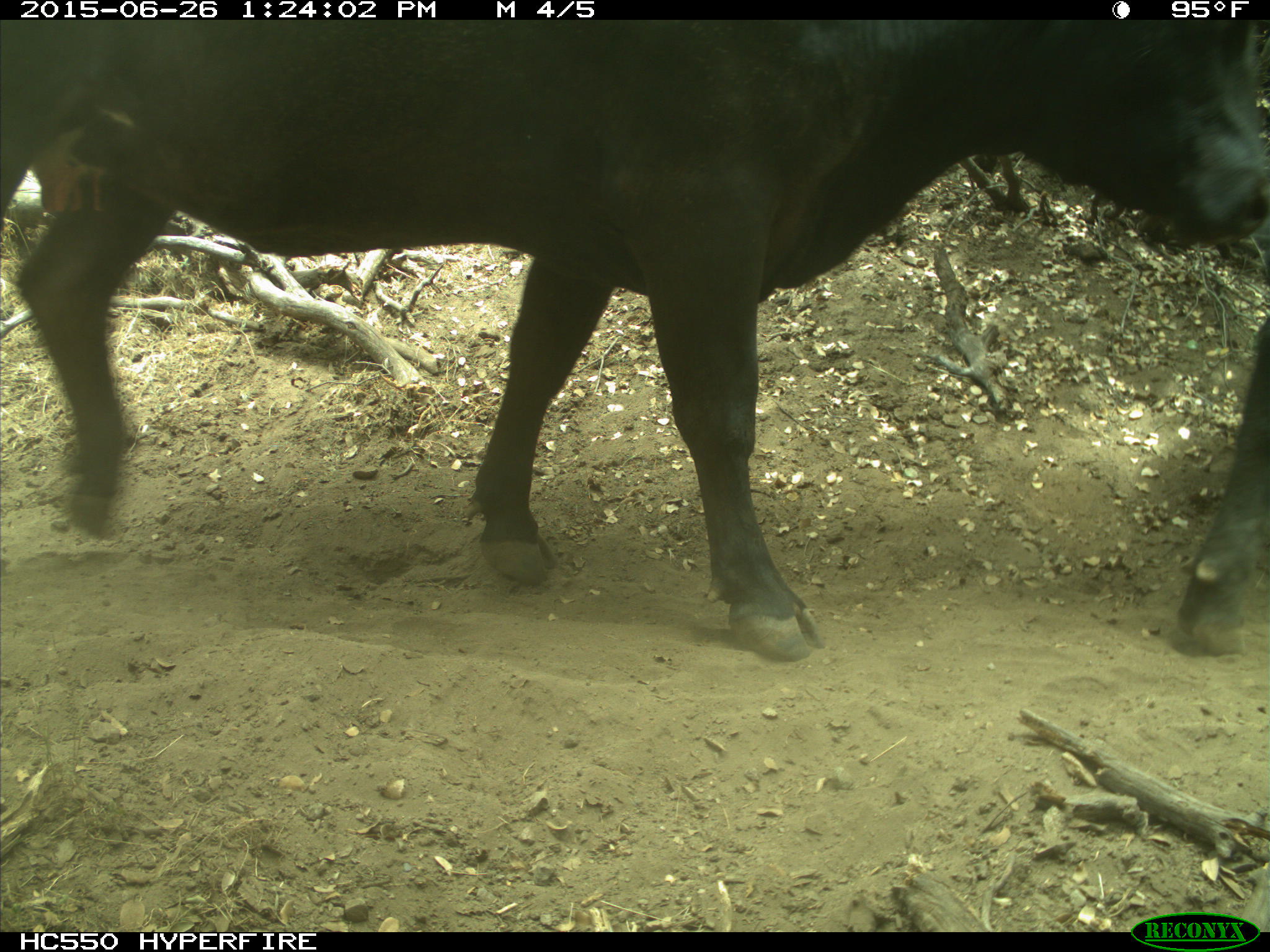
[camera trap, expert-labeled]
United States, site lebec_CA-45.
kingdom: Animalia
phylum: Chordata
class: Mammalia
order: Artiodactyla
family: Bovidae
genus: Bos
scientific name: Bos taurus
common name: domestic cow